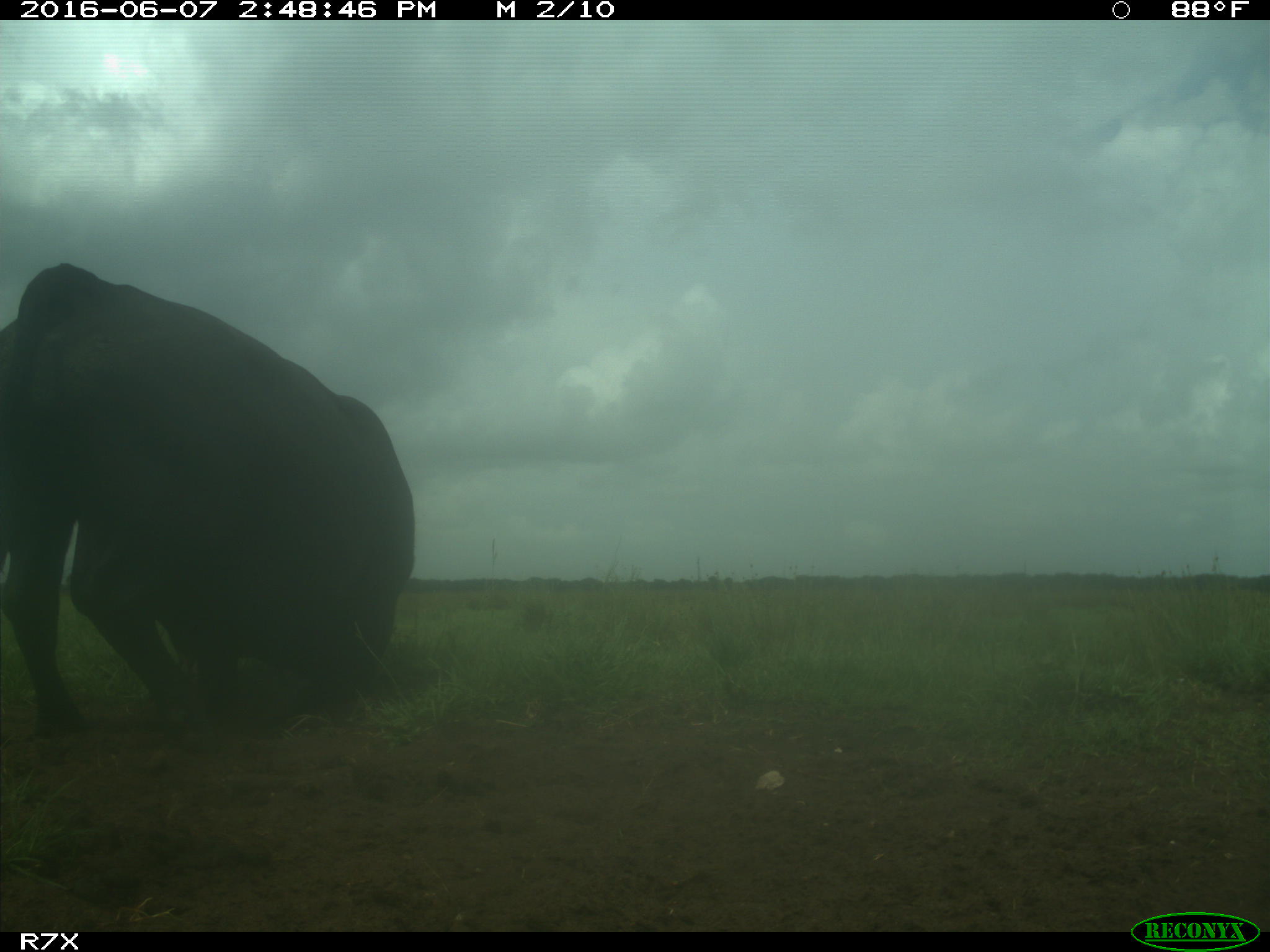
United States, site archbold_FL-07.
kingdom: Animalia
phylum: Chordata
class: Mammalia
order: Artiodactyla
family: Bovidae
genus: Bos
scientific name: Bos taurus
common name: domestic cow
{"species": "Bos taurus (domestic cow)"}